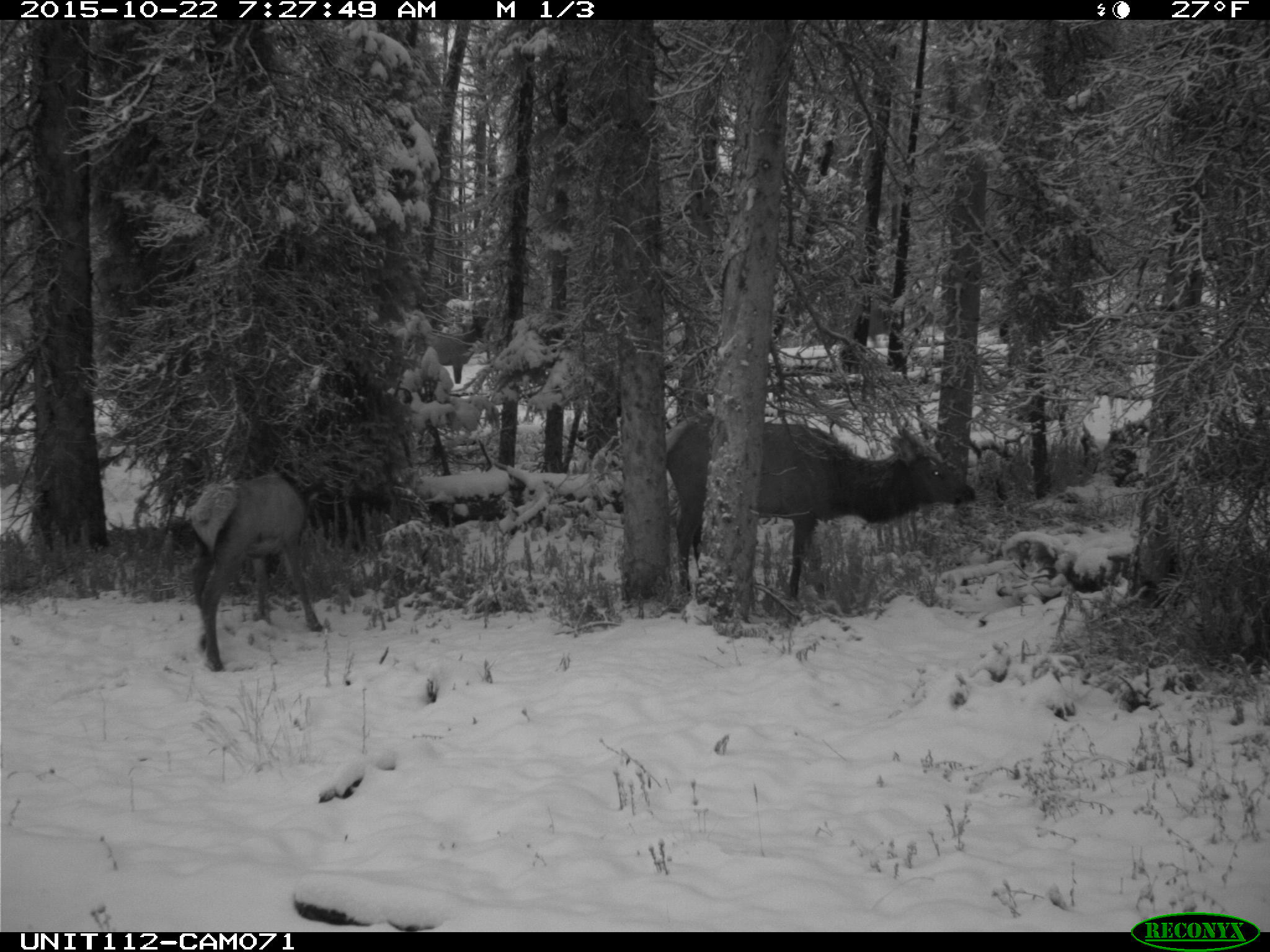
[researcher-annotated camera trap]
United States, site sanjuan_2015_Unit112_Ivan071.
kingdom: Animalia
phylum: Chordata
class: Mammalia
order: Artiodactyla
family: Cervidae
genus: Cervus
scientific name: Cervus elaphus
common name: red deer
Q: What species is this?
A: Cervus elaphus (red deer).